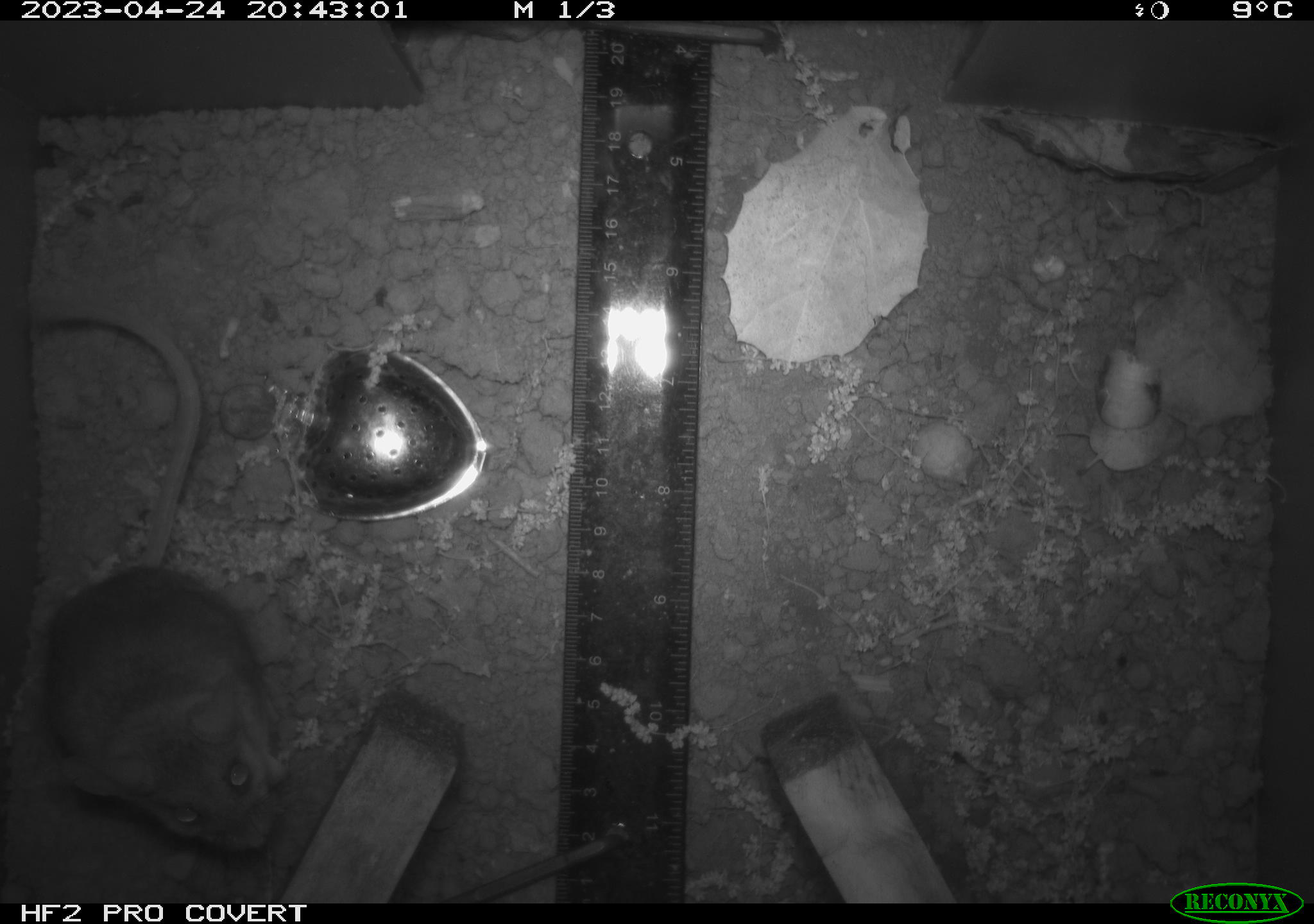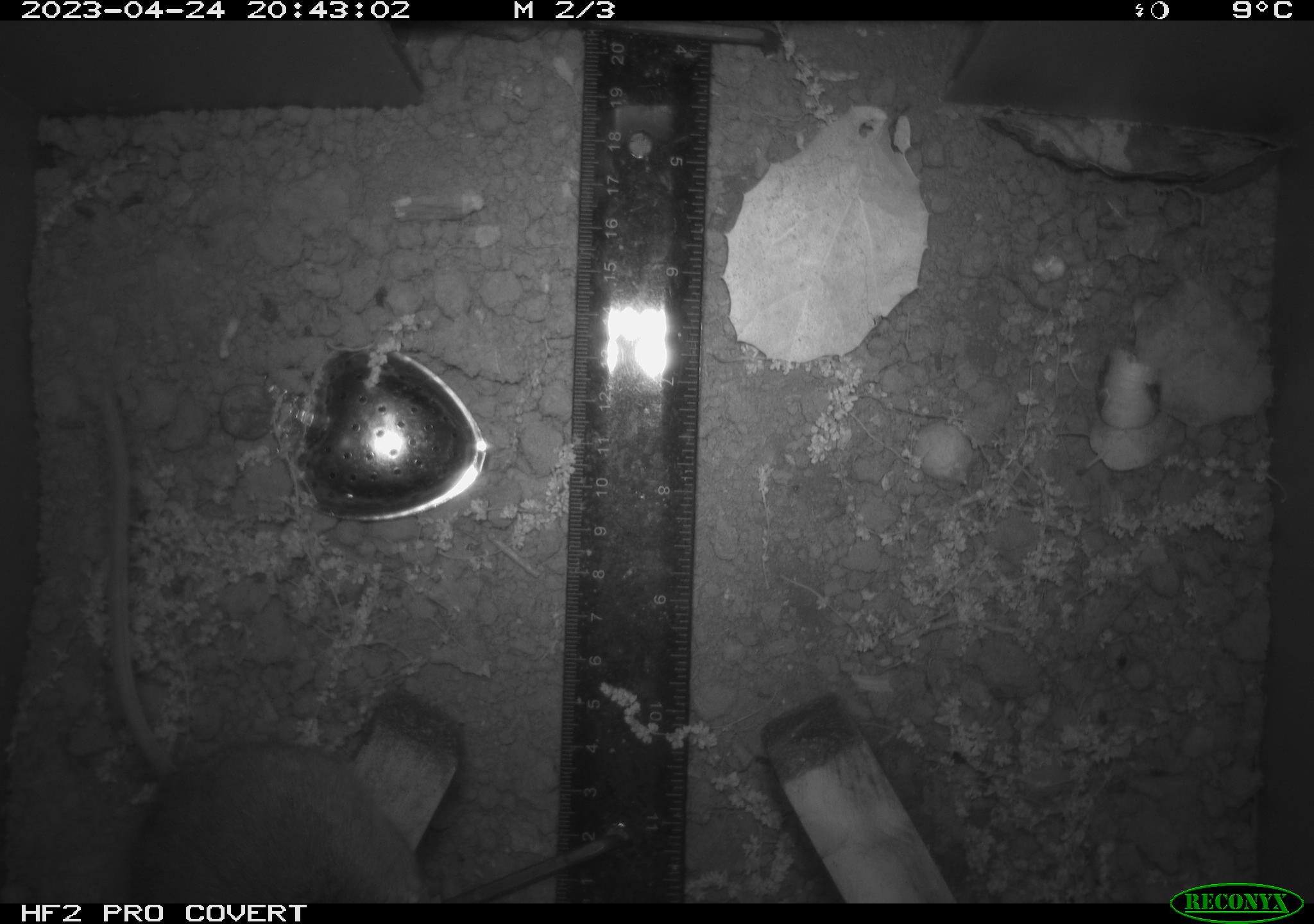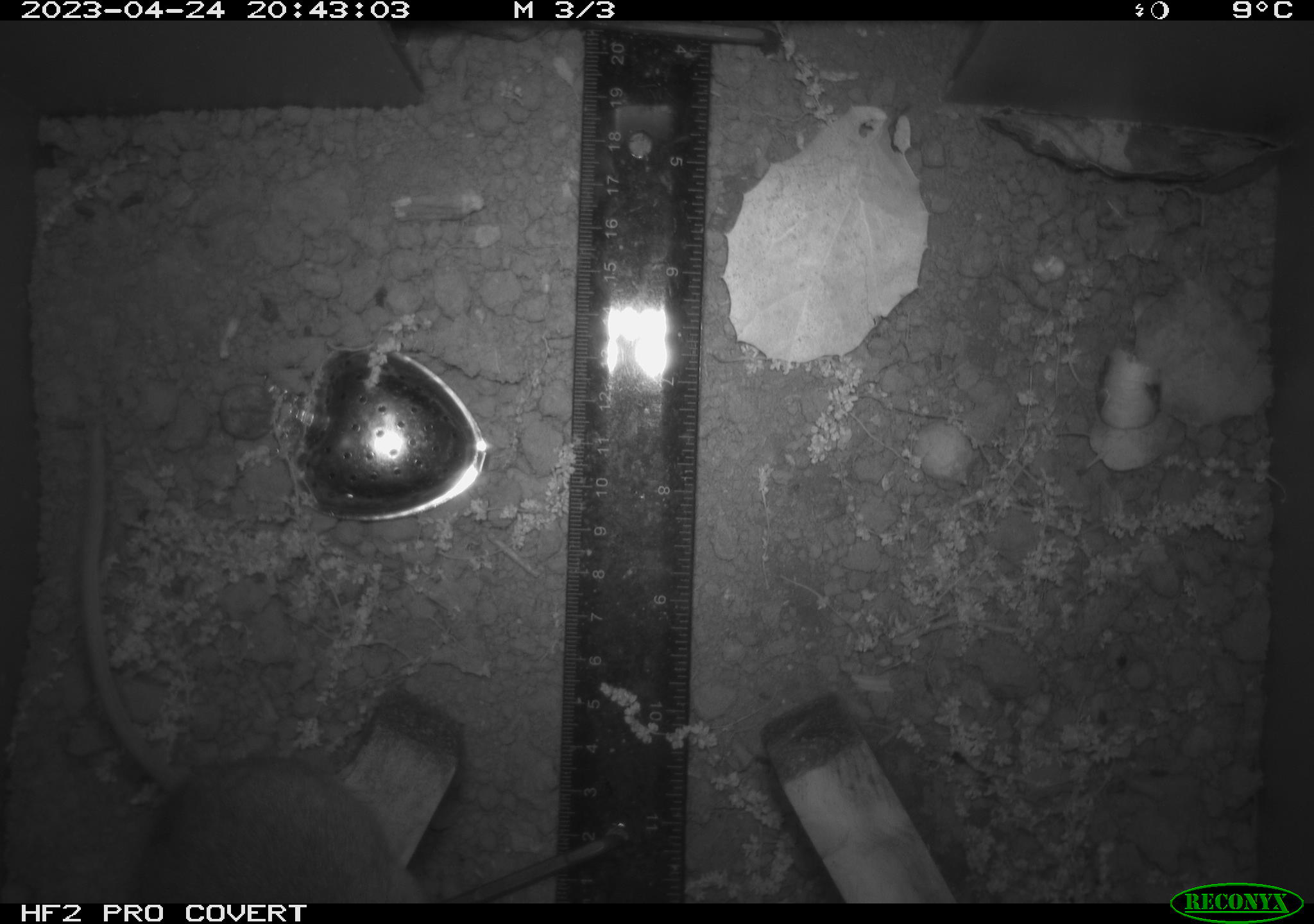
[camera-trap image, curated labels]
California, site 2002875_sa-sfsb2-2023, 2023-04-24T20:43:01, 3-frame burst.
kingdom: Animalia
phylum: Chordata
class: Mammalia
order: Rodentia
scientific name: Rodentia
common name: mouse species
Mouse species (Rodentia).